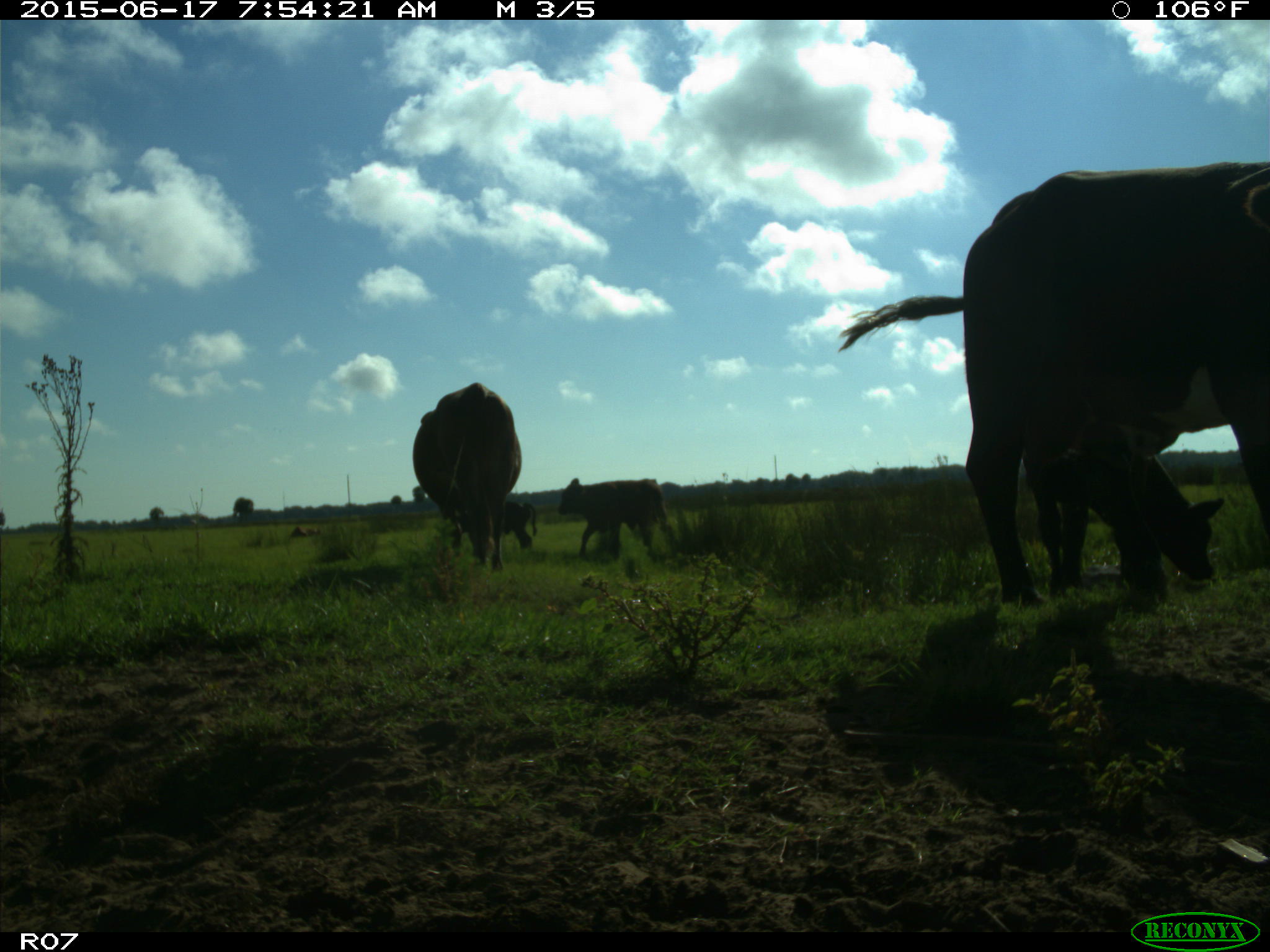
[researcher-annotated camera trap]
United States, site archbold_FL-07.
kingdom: Animalia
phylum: Chordata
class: Mammalia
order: Artiodactyla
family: Bovidae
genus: Bos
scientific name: Bos taurus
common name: domestic cow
Bos taurus (domestic cow).